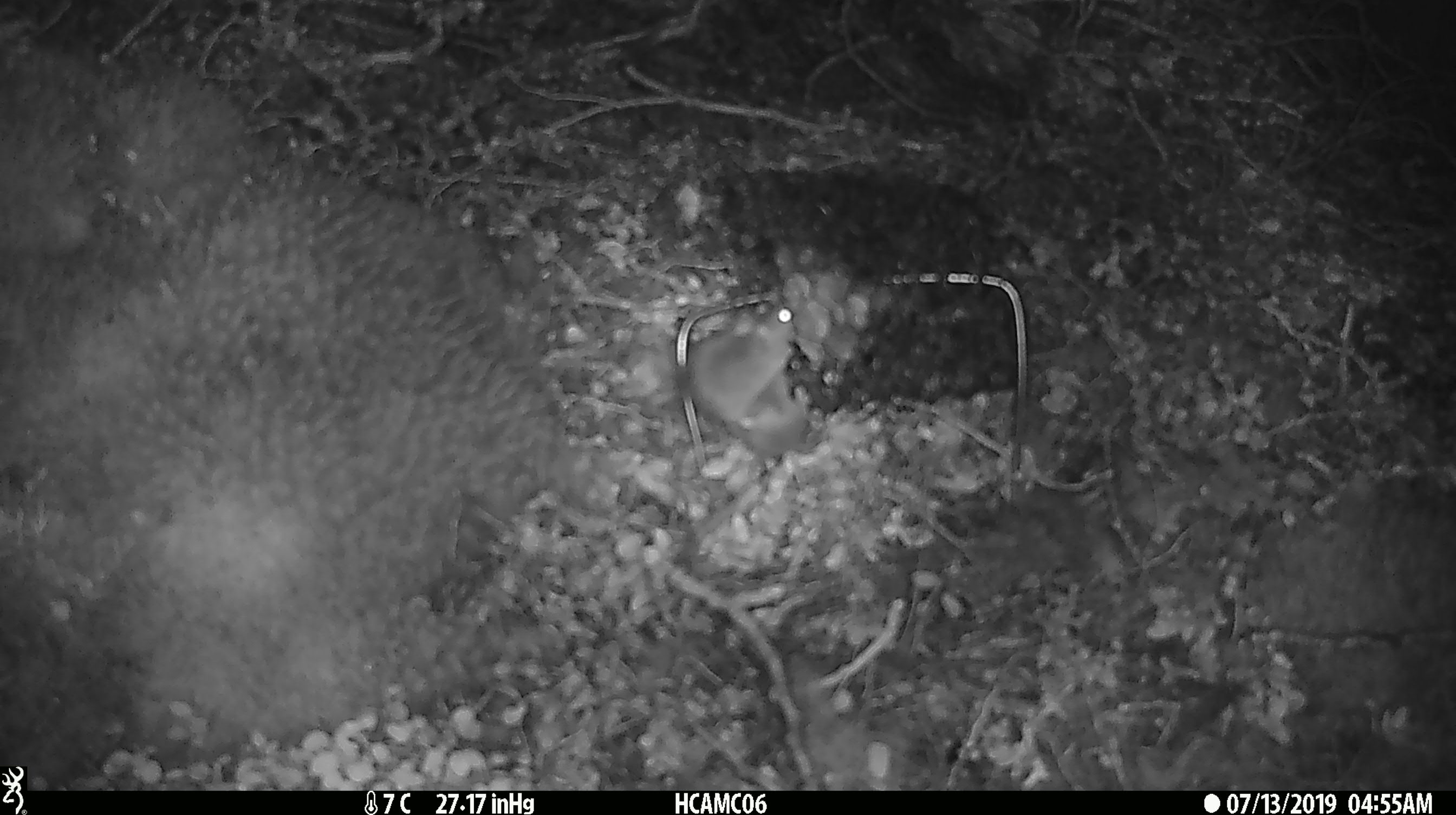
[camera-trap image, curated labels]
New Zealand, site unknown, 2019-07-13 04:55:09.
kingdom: Animalia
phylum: Chordata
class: Mammalia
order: Rodentia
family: Muridae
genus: Mus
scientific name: Mus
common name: mouse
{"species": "mouse (Mus)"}